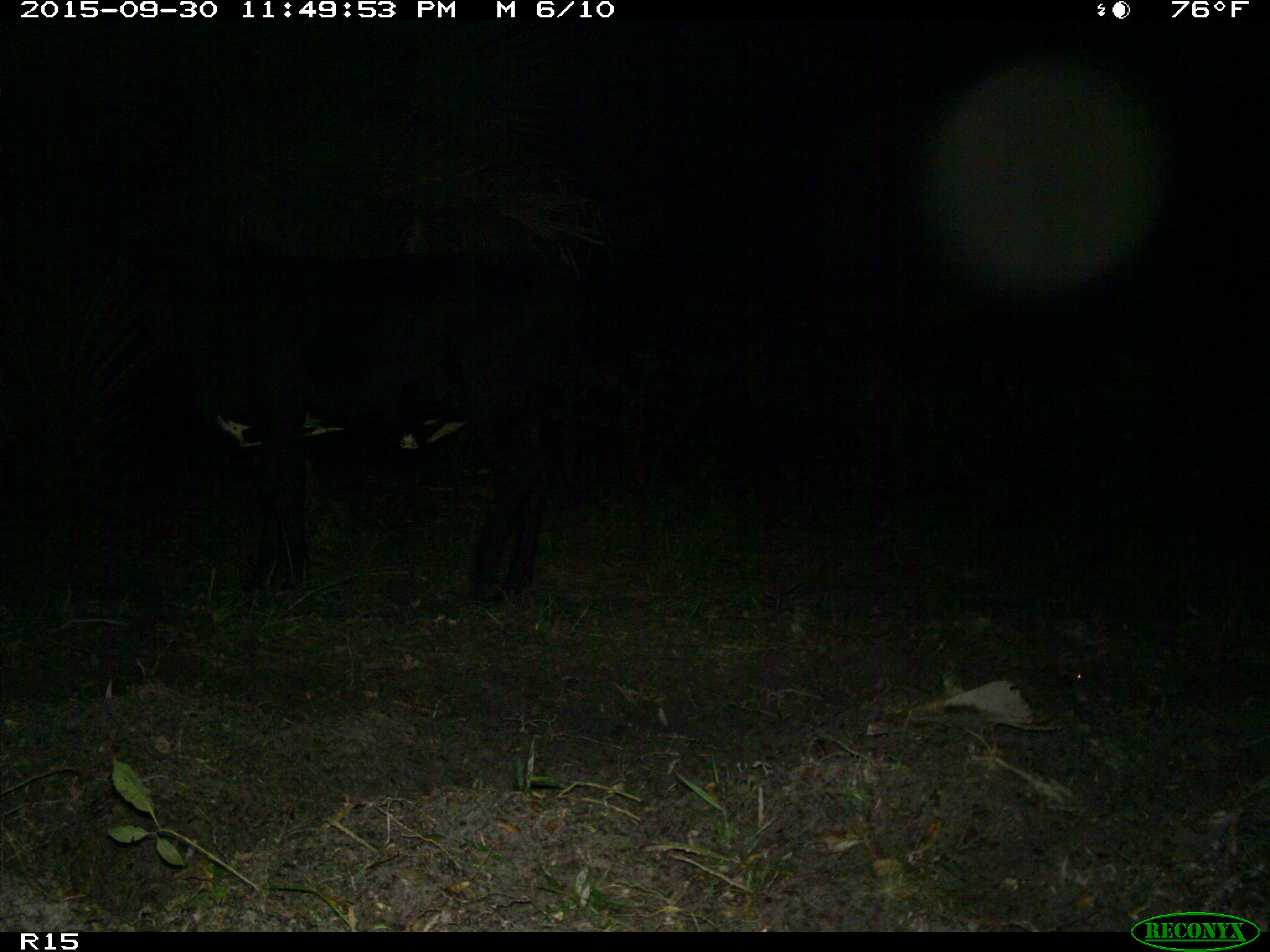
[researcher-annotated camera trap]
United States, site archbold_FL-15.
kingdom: Animalia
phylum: Chordata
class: Mammalia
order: Artiodactyla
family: Bovidae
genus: Bos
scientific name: Bos taurus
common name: domestic cow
Bos taurus (domestic cow).